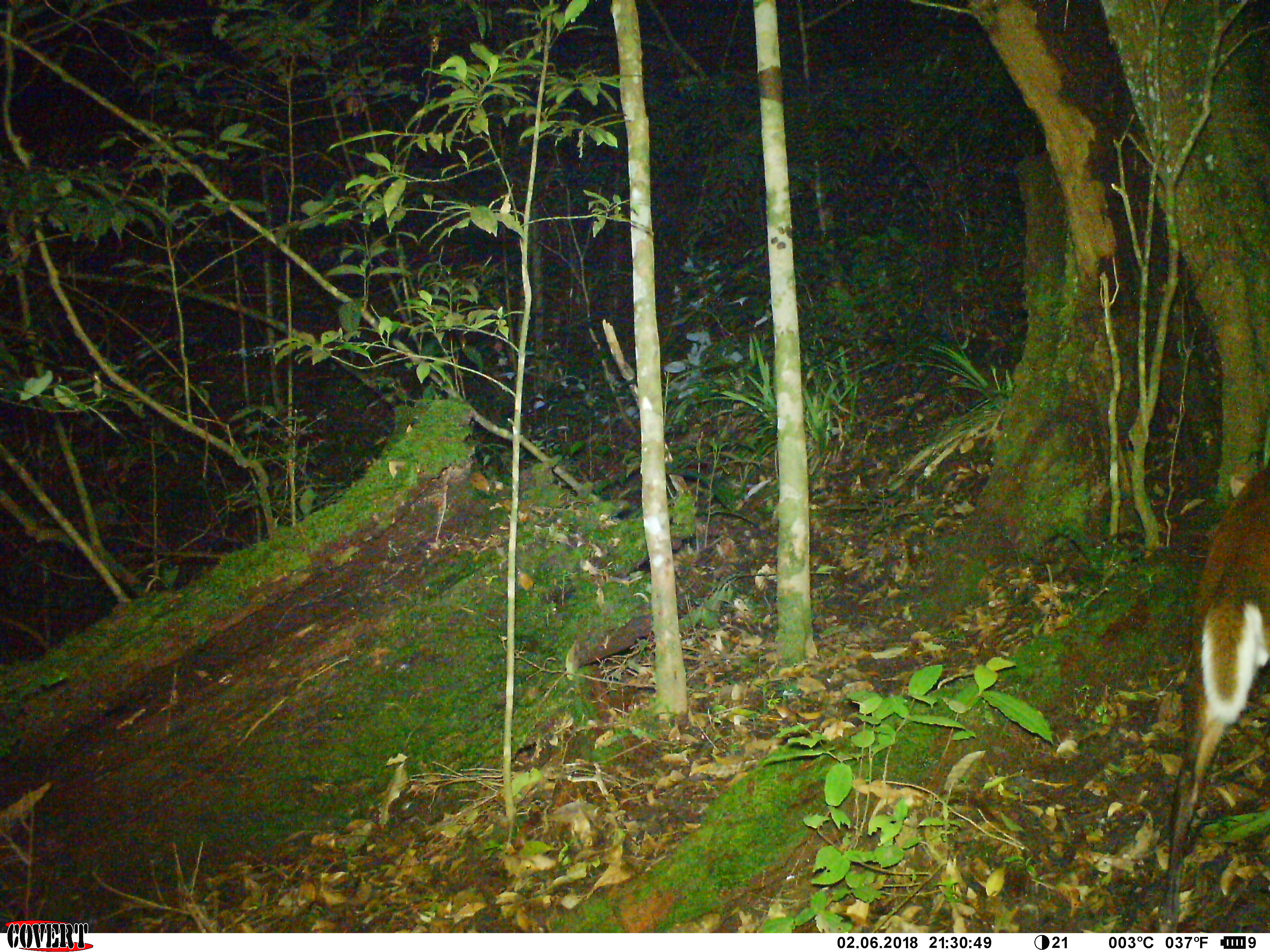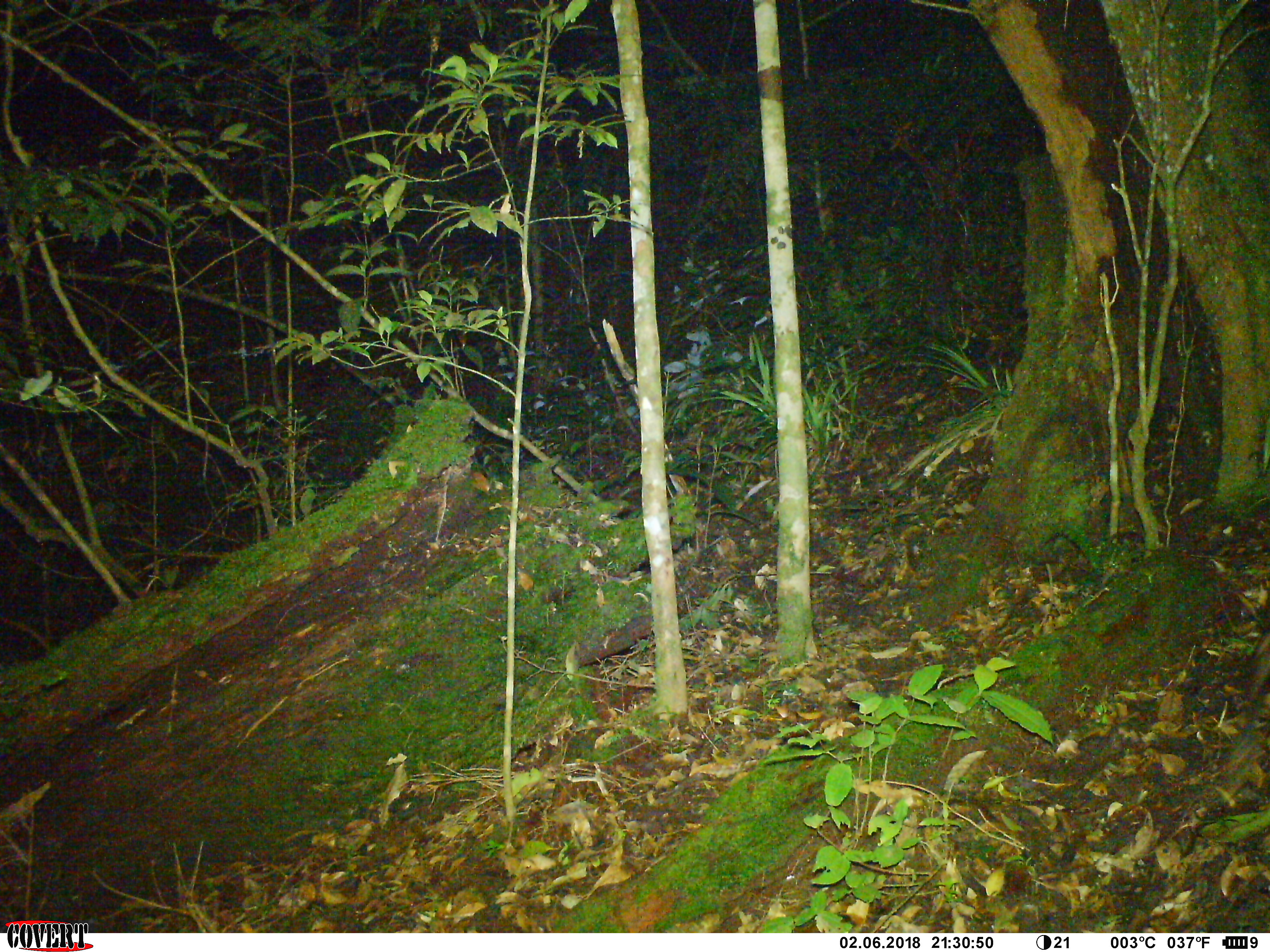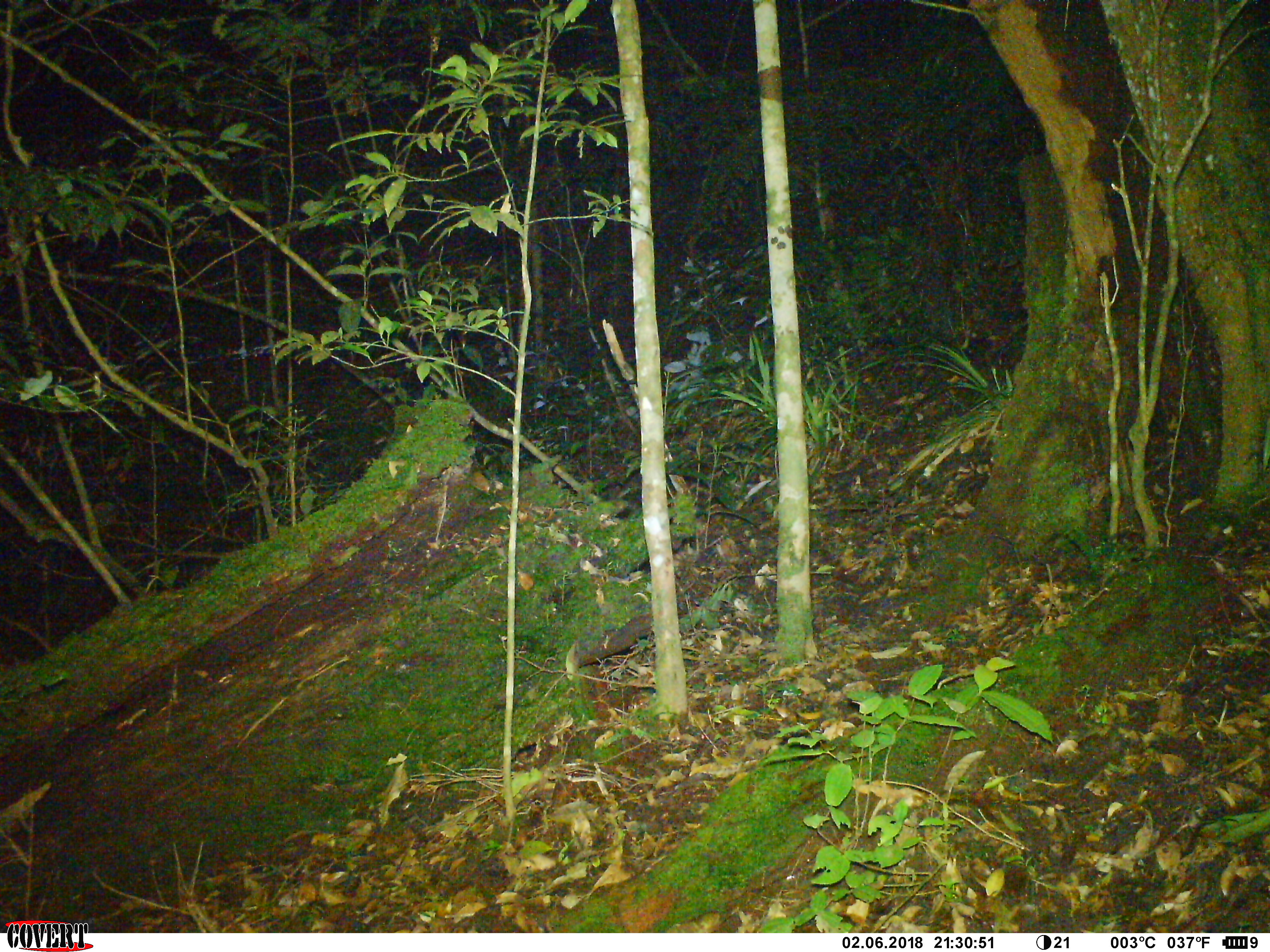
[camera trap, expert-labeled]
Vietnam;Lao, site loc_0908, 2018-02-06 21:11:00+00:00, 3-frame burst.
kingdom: Animalia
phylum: Chordata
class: Mammalia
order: Artiodactyla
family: Cervidae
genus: Muntiacus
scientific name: Muntiacus rooseveltorum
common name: roosevelt's muntjac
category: roosevelts muntjac group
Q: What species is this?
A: Roosevelts muntjac group (roosevelt's muntjac) (Muntiacus rooseveltorum).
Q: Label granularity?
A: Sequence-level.